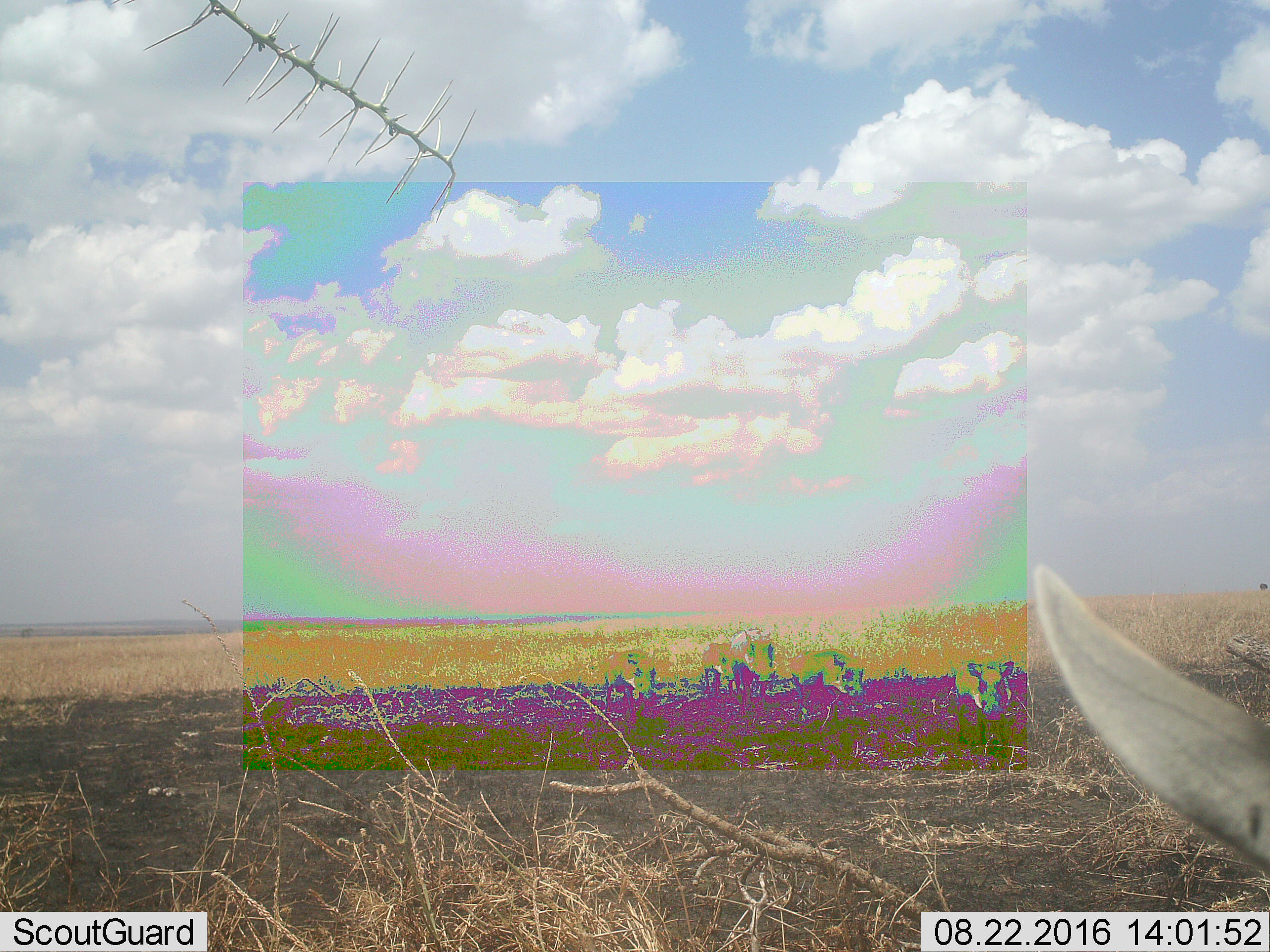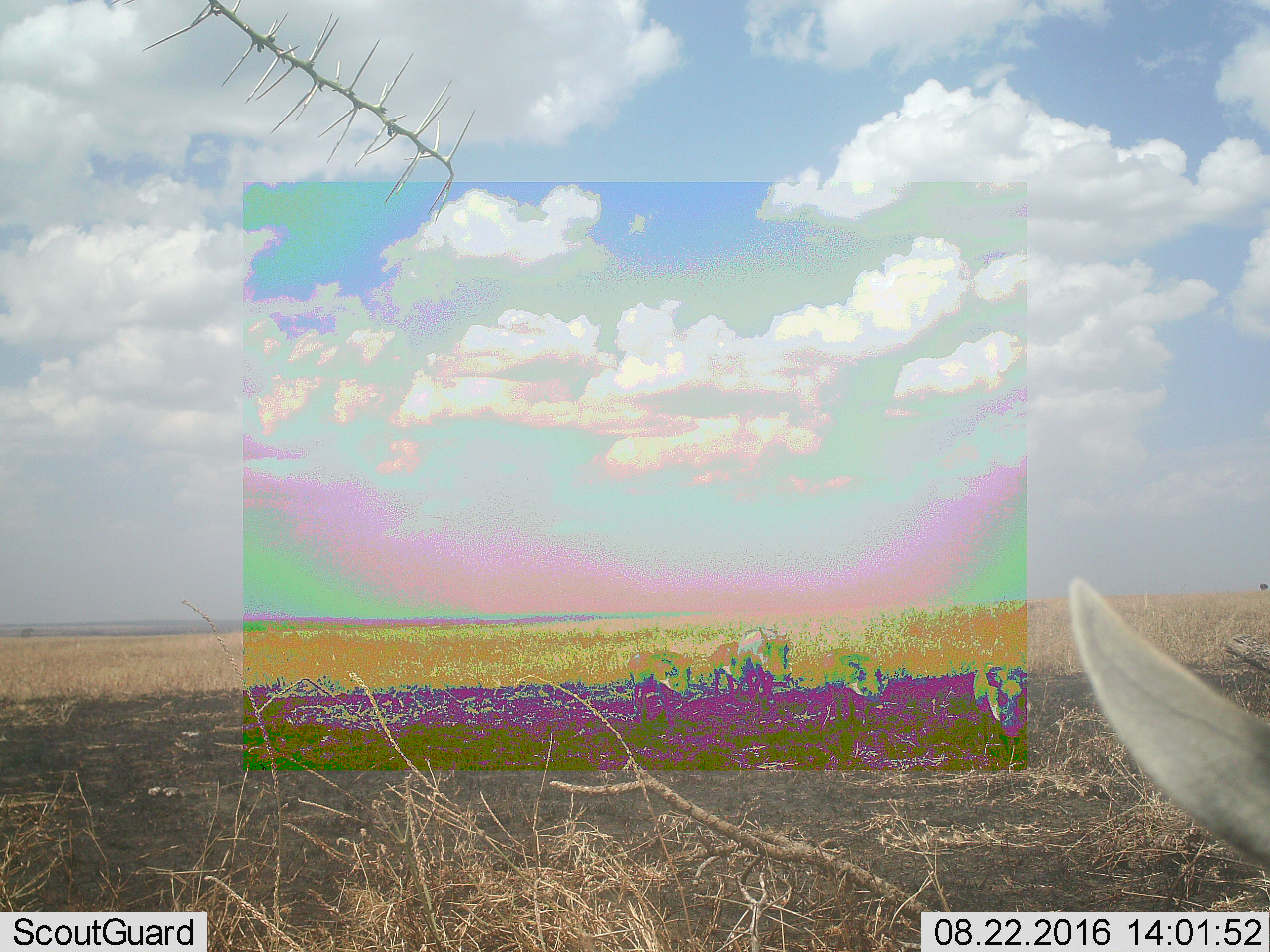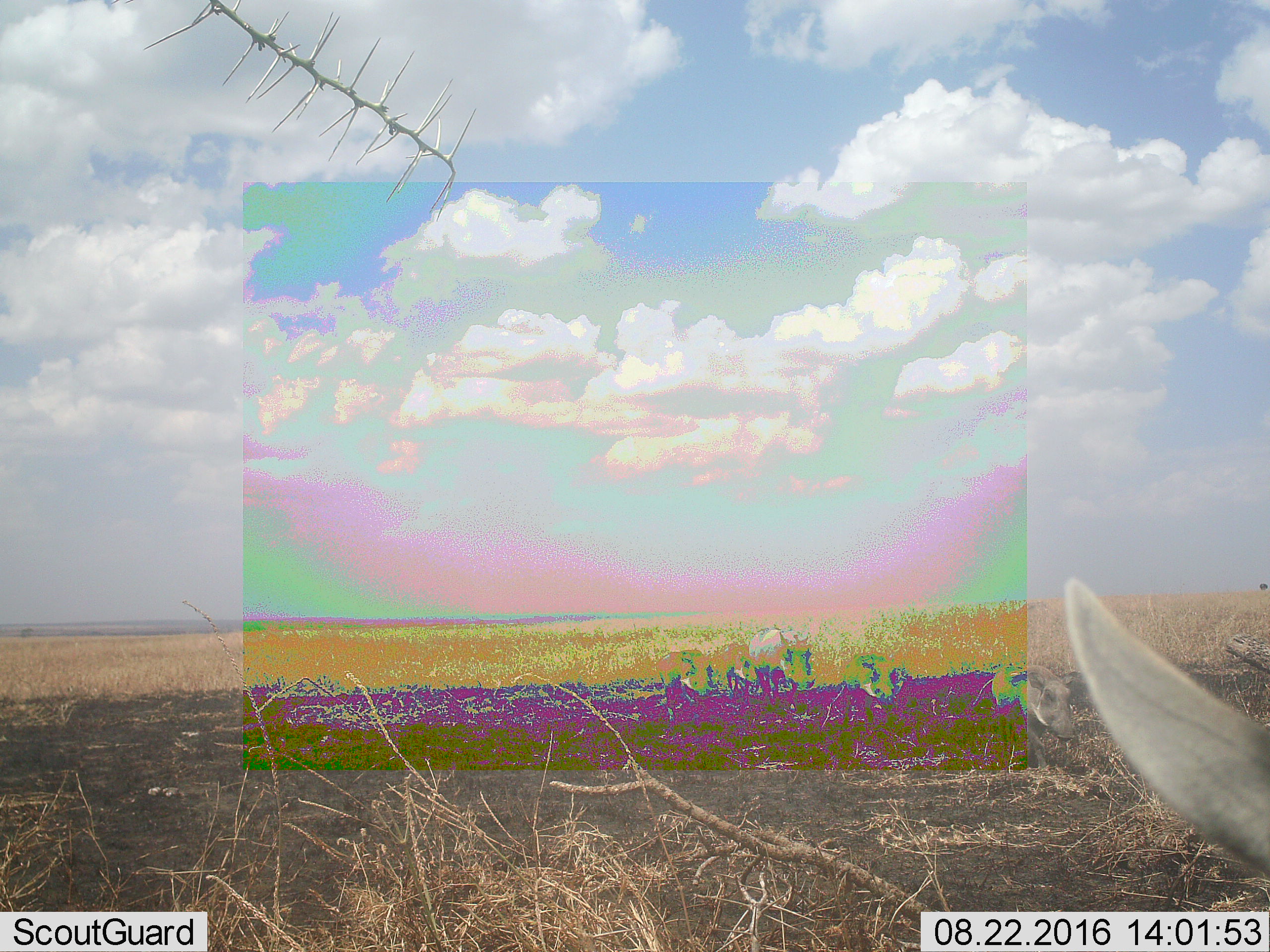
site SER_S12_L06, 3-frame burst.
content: unidentified animal